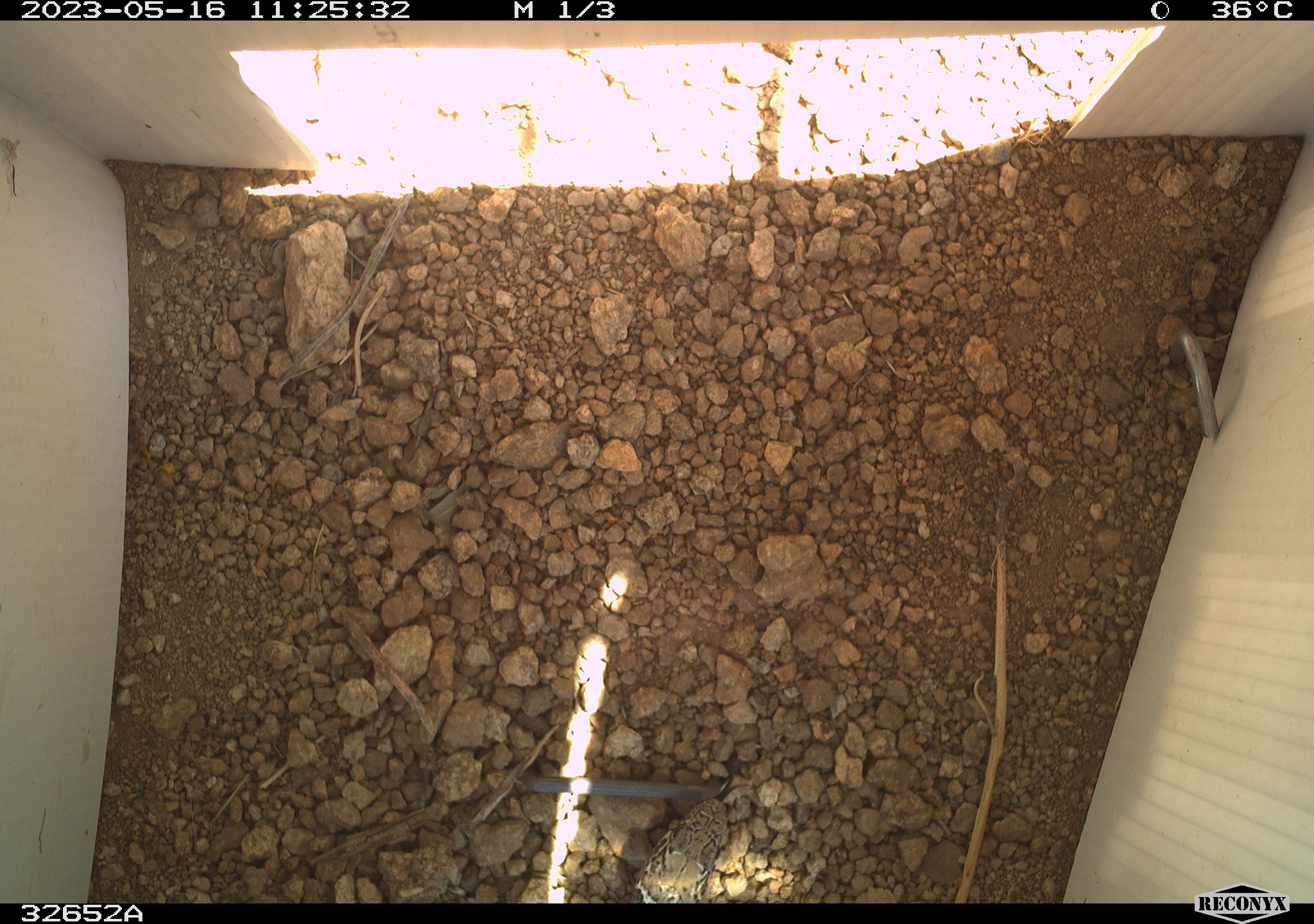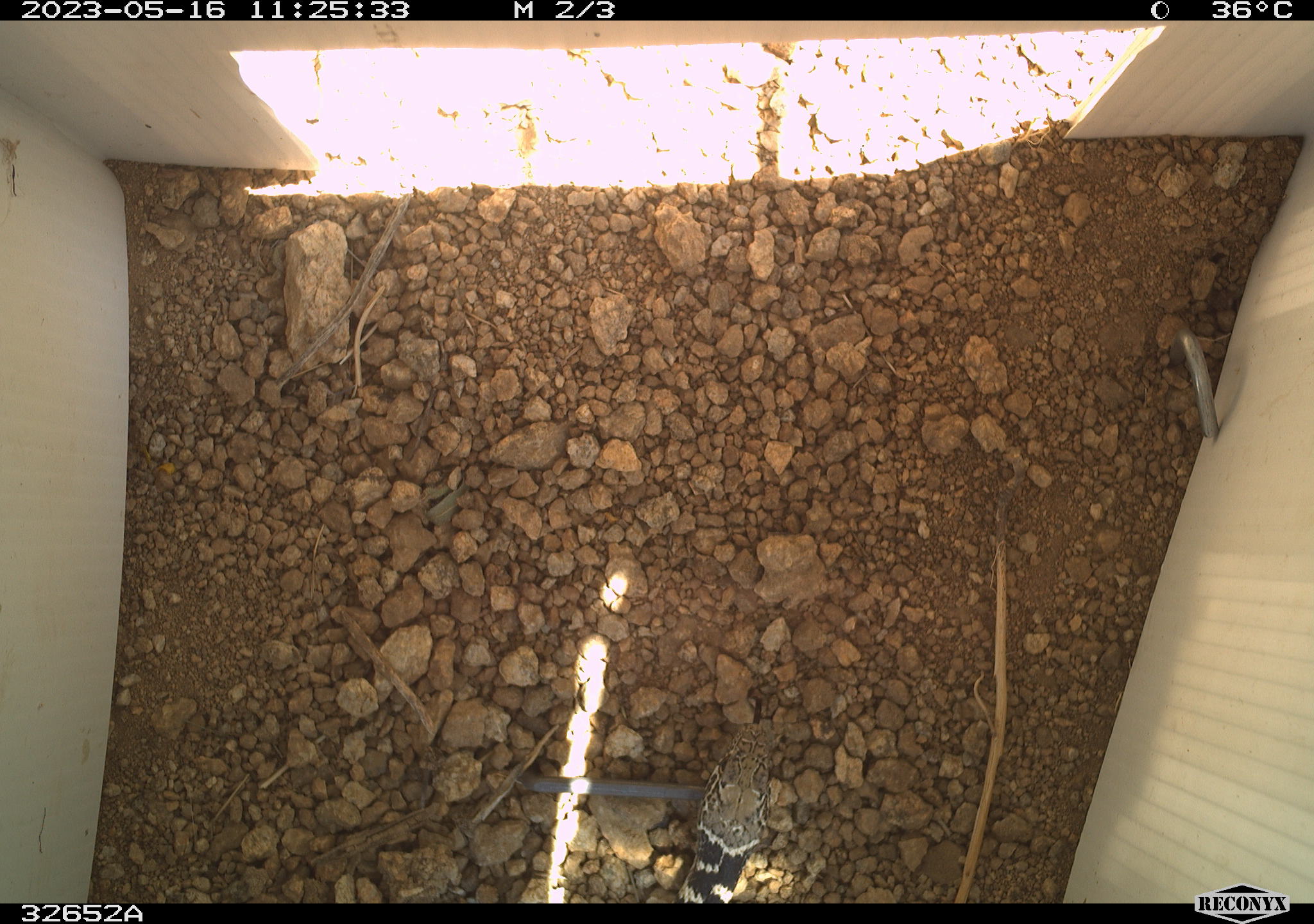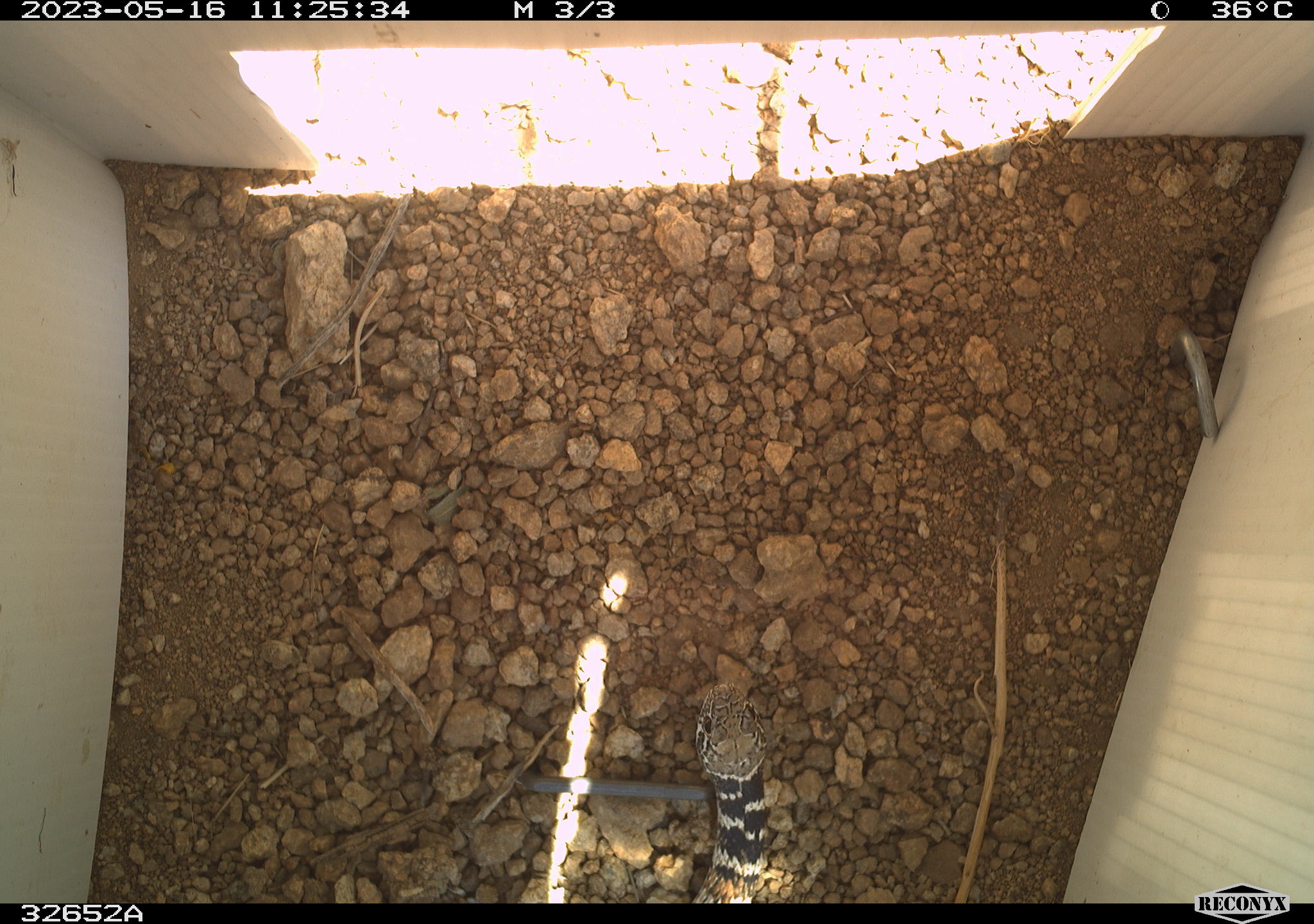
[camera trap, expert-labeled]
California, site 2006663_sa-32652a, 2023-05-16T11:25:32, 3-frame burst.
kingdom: Animalia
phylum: Chordata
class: Reptilia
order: Squamata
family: Colubridae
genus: Masticophis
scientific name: Masticophis flagellum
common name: coachwhip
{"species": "coachwhip (Masticophis flagellum)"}